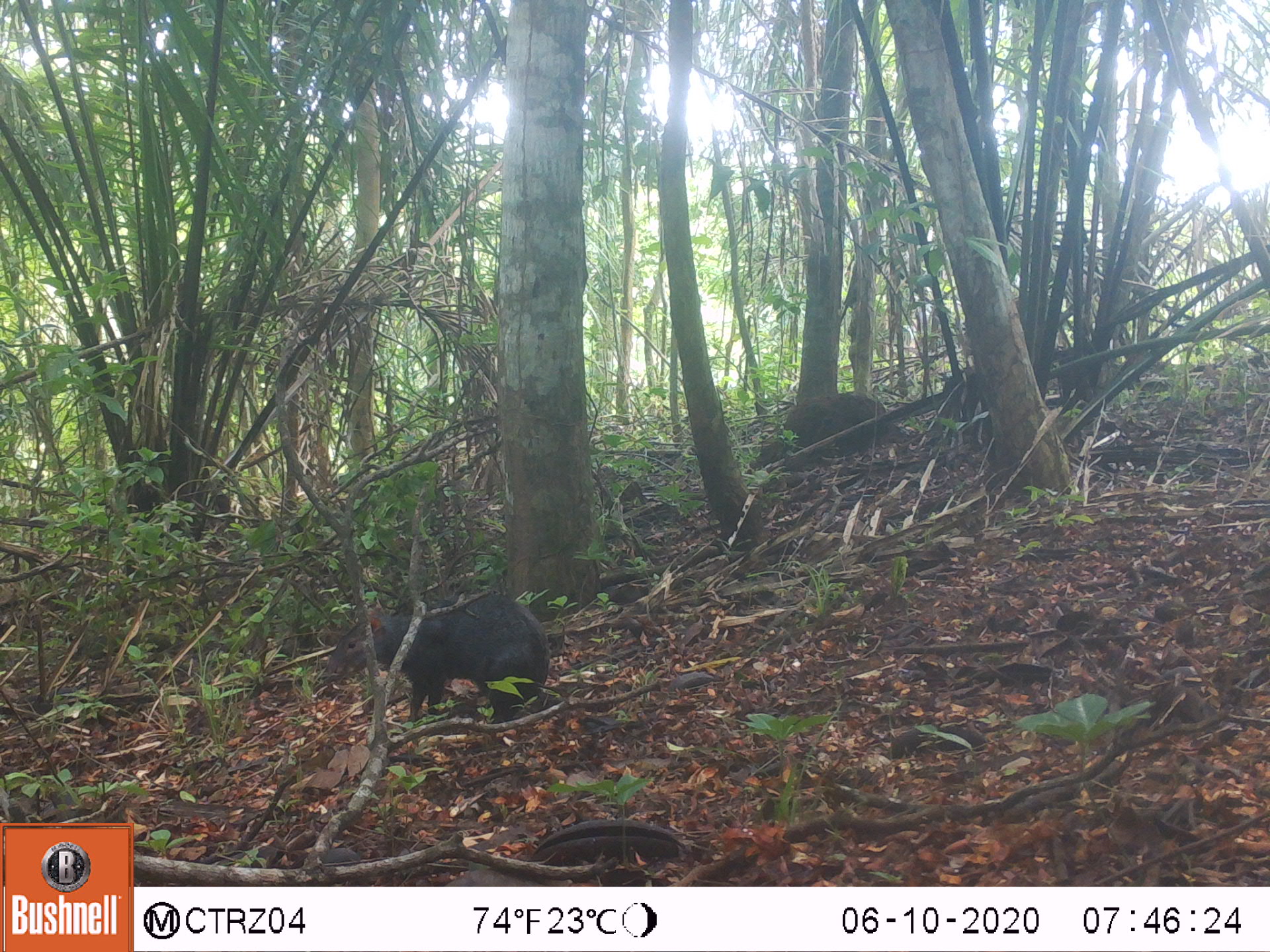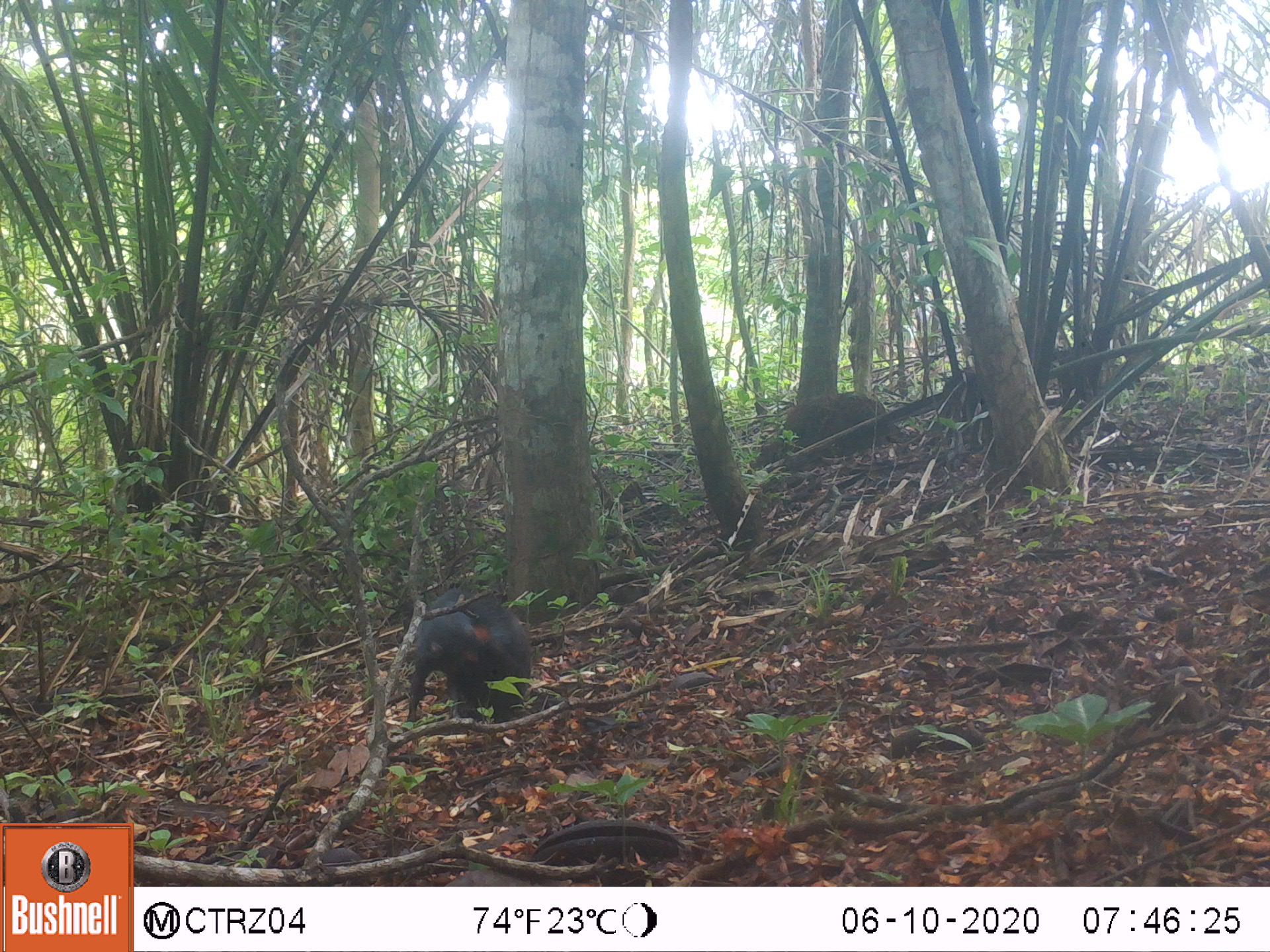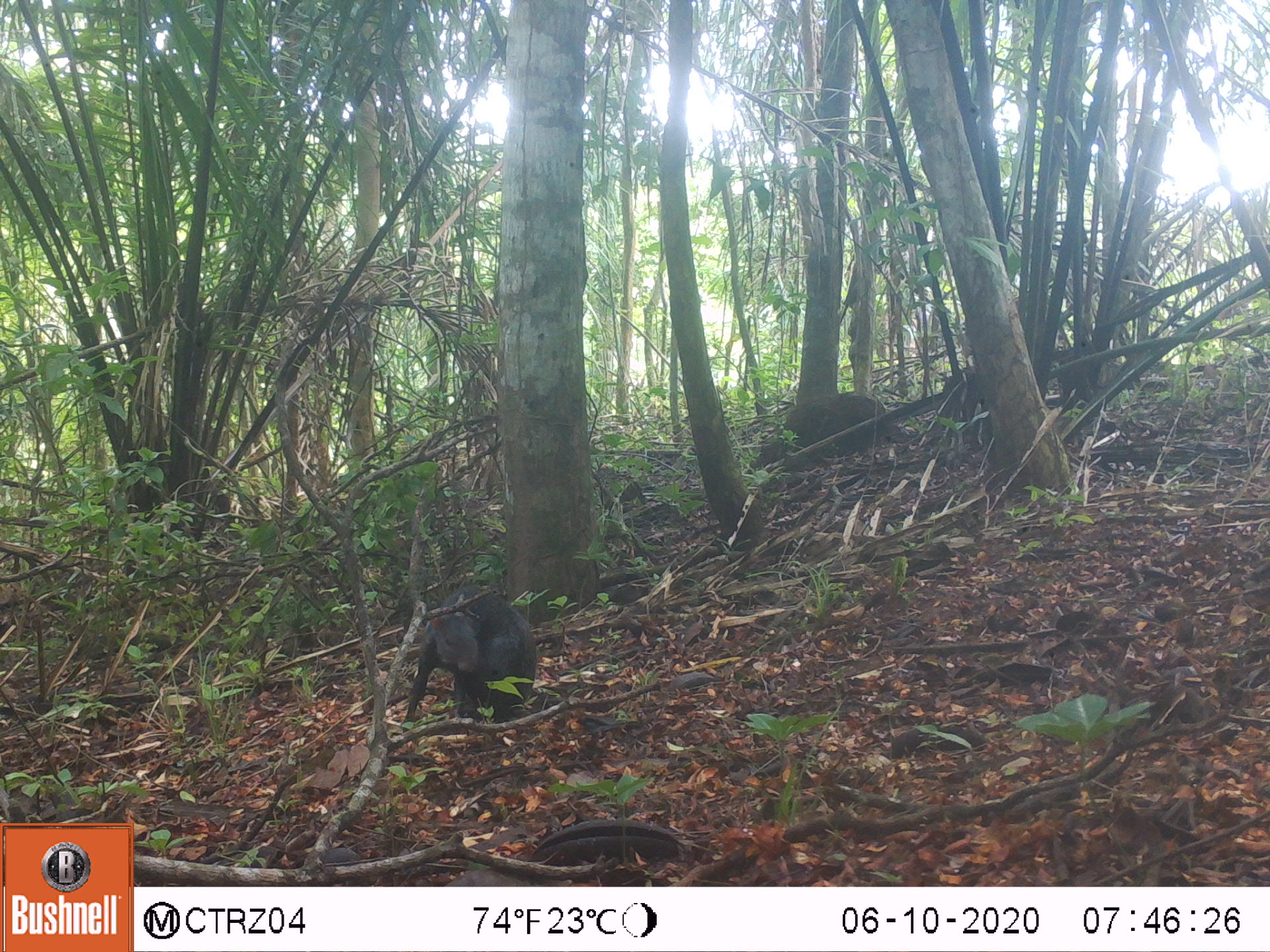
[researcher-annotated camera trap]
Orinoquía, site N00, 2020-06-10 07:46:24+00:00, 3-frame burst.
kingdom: Animalia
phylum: Chordata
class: Mammalia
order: Rodentia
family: Dasyproctidae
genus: Dasyprocta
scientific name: Dasyprocta fuliginosa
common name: black agouti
Black agouti (Dasyprocta fuliginosa).